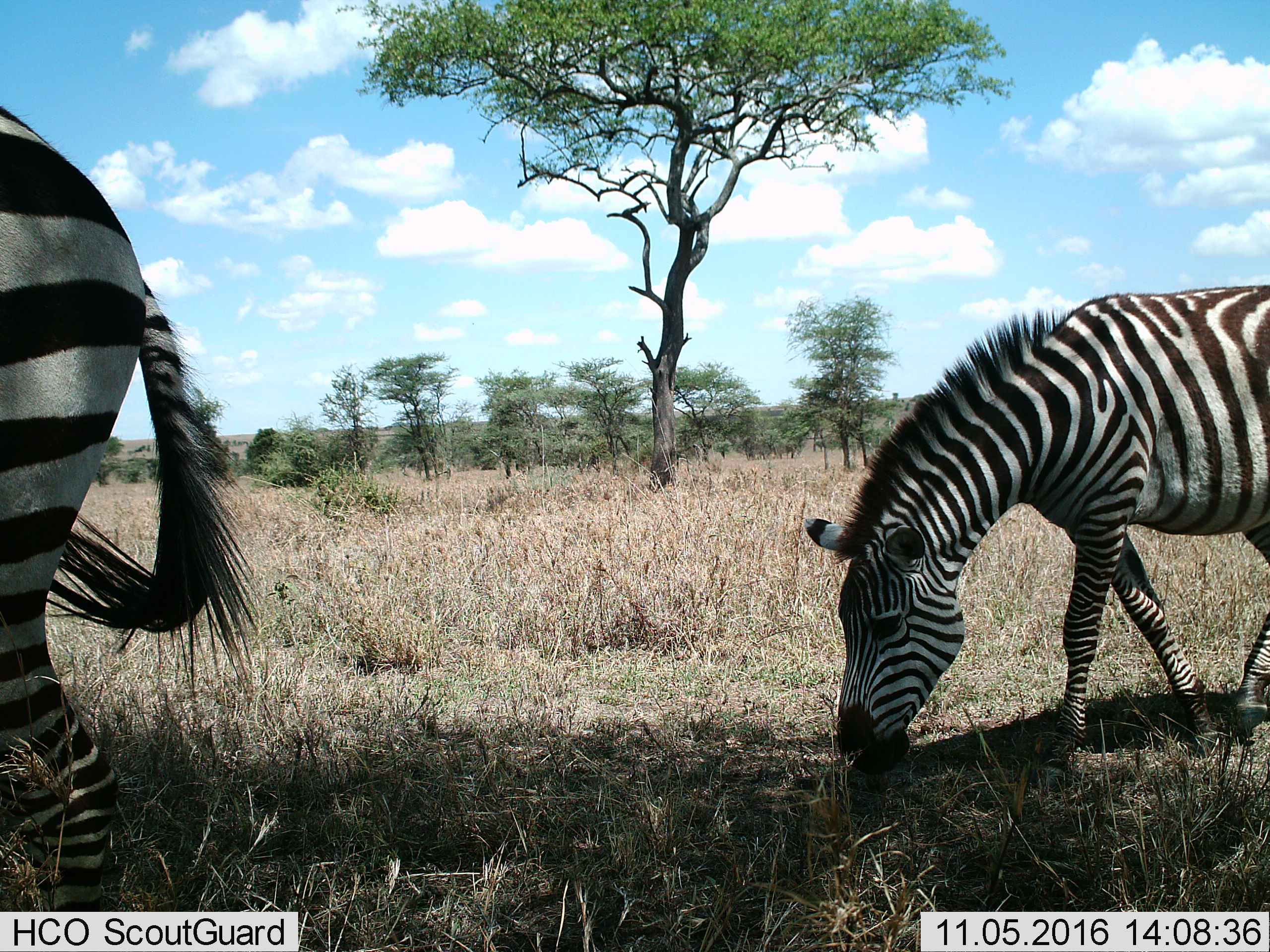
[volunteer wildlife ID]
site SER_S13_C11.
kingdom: Animalia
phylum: Chordata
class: Mammalia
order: Perissodactyla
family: Equidae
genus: Equus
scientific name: Equus quagga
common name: plains zebra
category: zebraplains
Zebraplains (plains zebra) (Equus quagga), count 2. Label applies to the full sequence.